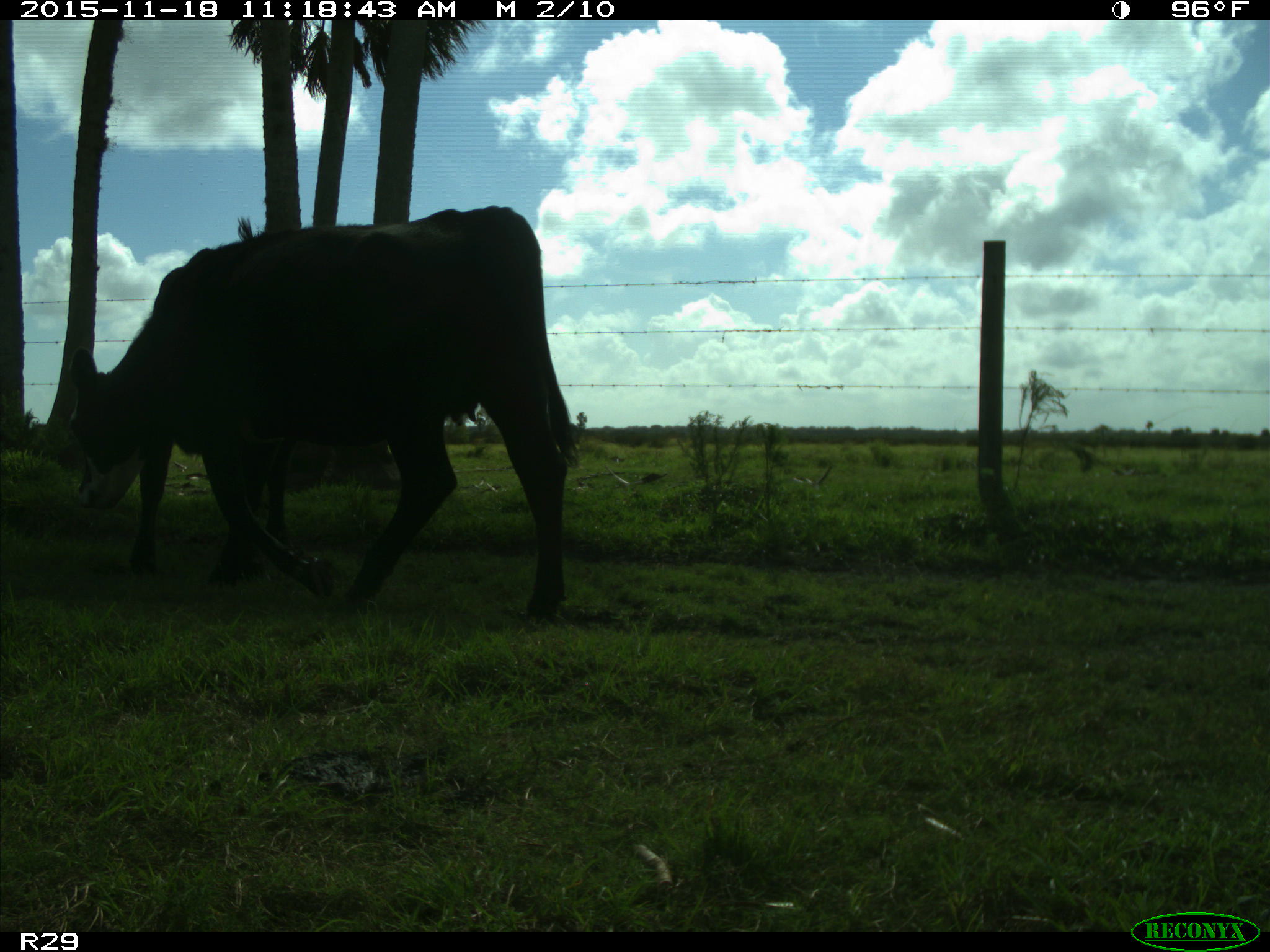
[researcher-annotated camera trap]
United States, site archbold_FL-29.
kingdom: Animalia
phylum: Chordata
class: Mammalia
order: Artiodactyla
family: Bovidae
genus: Bos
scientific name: Bos taurus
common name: domestic cow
Bos taurus (domestic cow).